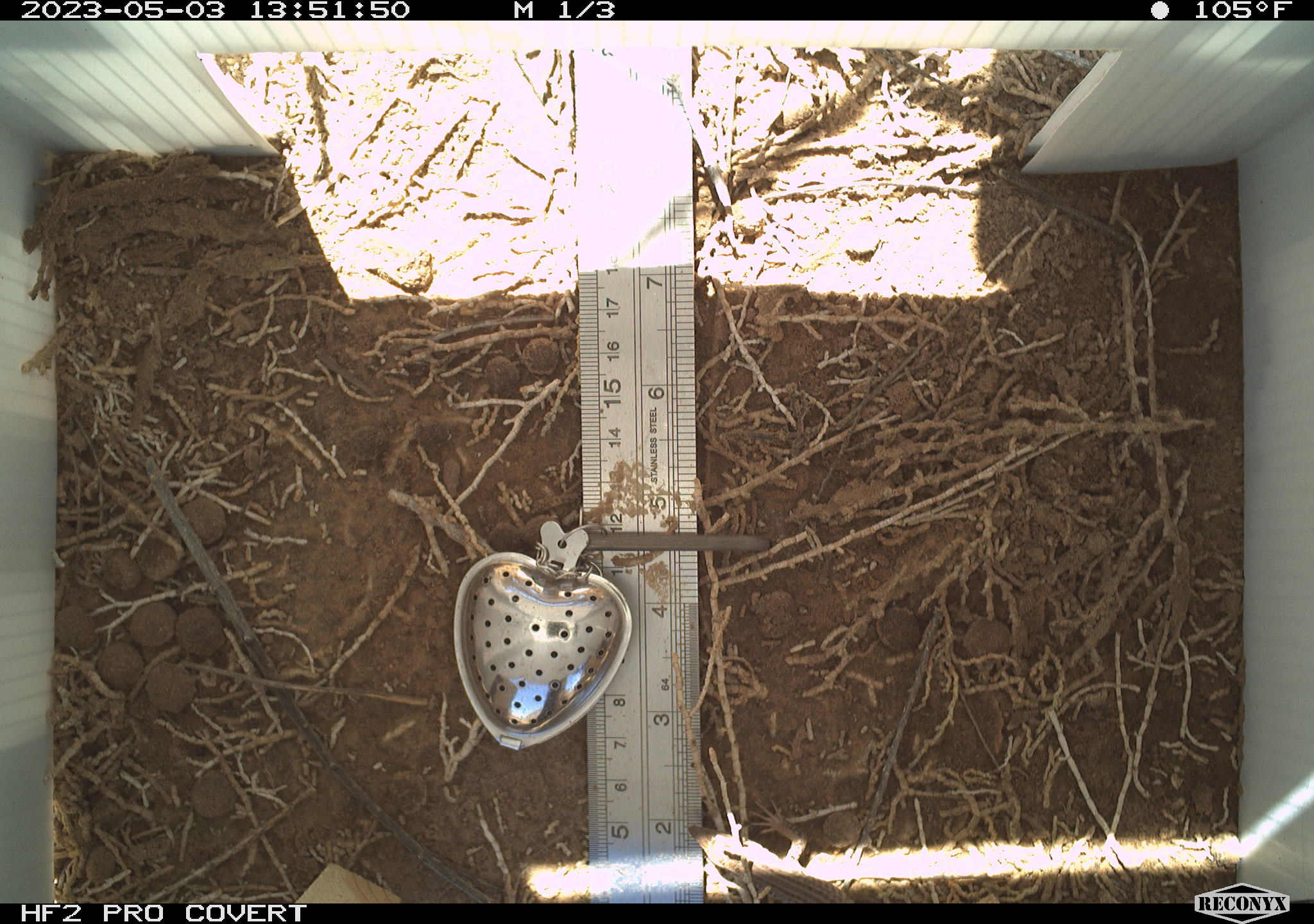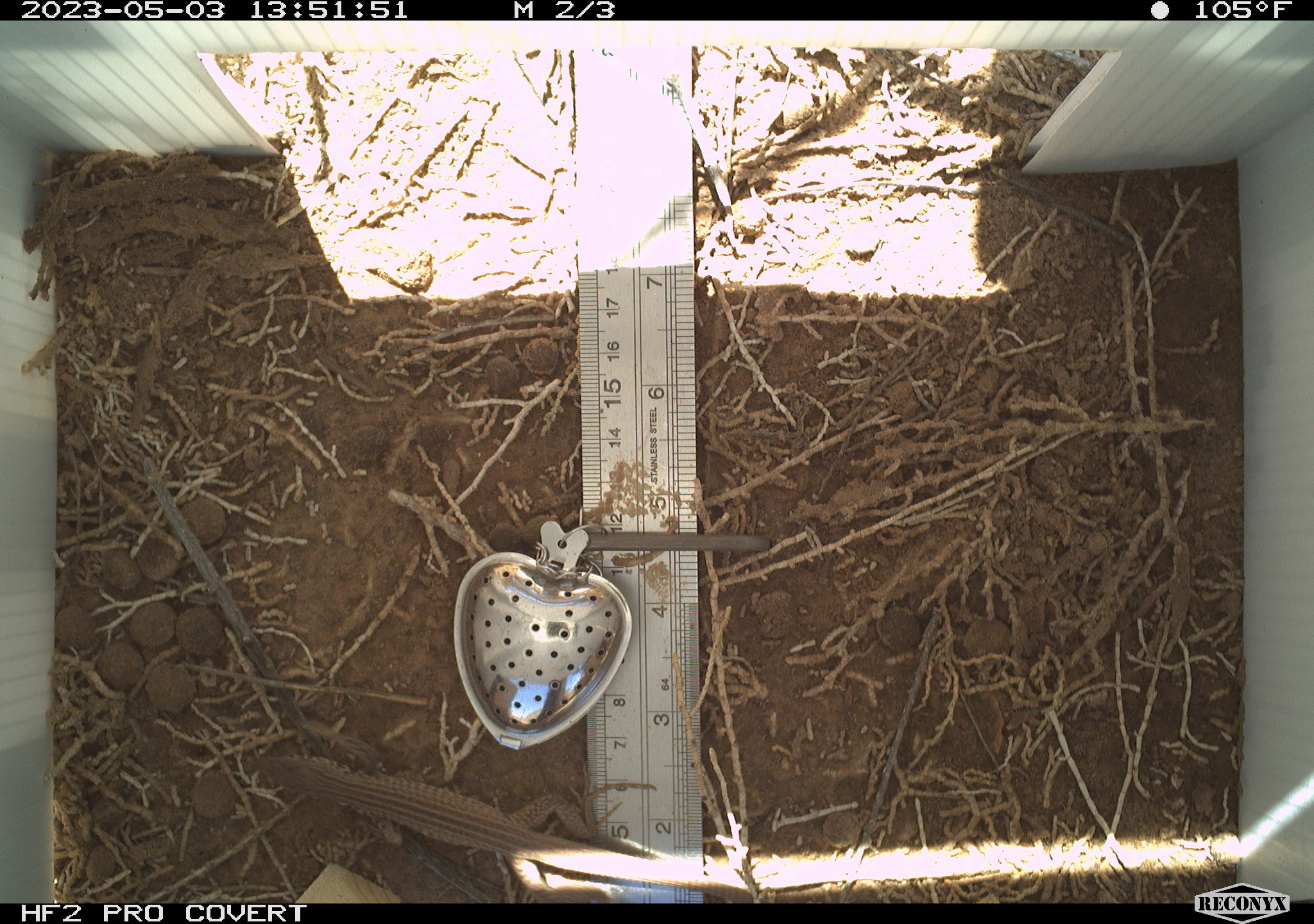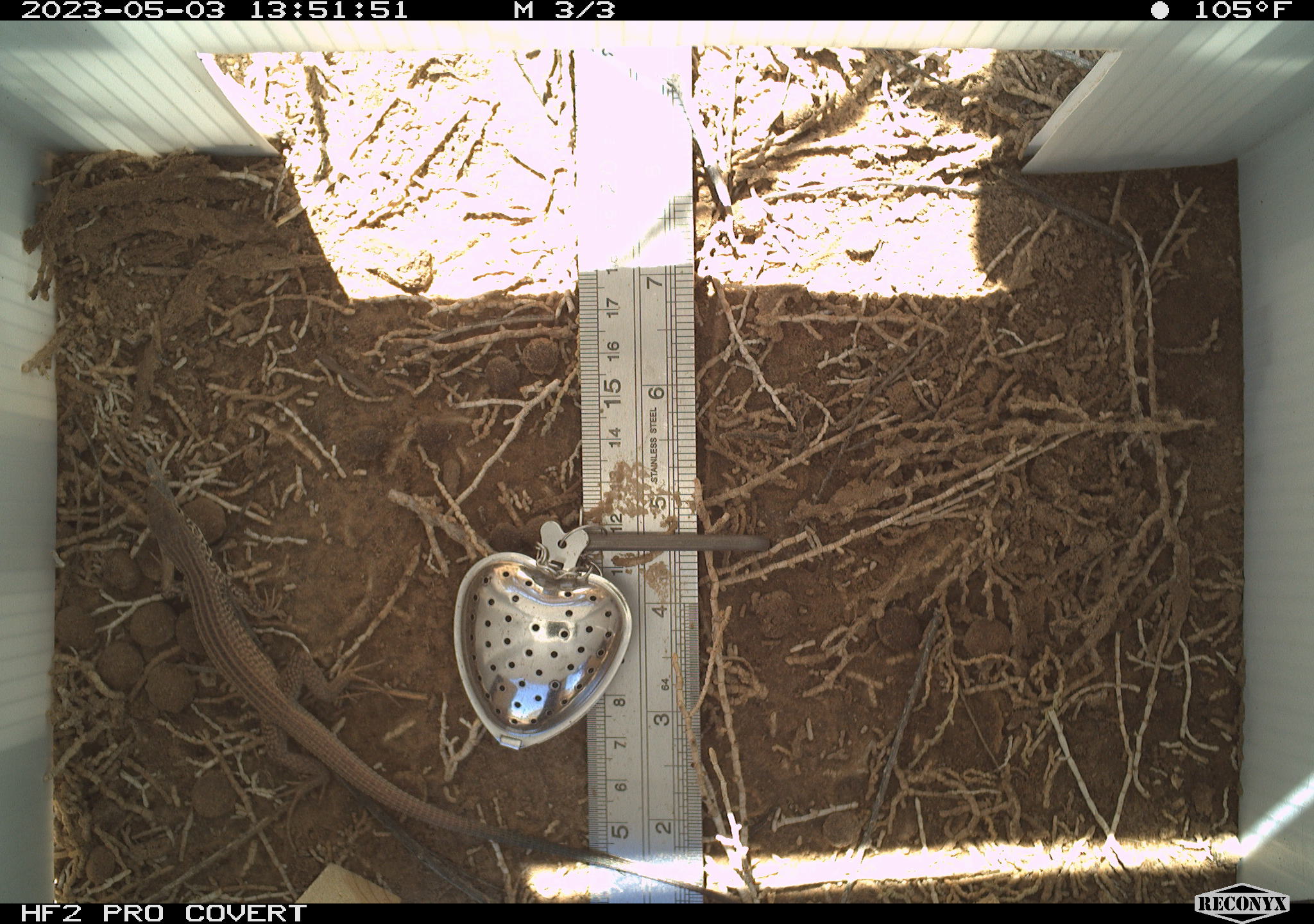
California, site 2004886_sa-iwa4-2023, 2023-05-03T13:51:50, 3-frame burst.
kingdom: Animalia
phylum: Chordata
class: Reptilia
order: Squamata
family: Teiidae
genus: Aspidoscelis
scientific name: Aspidoscelis tigris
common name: western whiptail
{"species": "western whiptail (Aspidoscelis tigris)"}